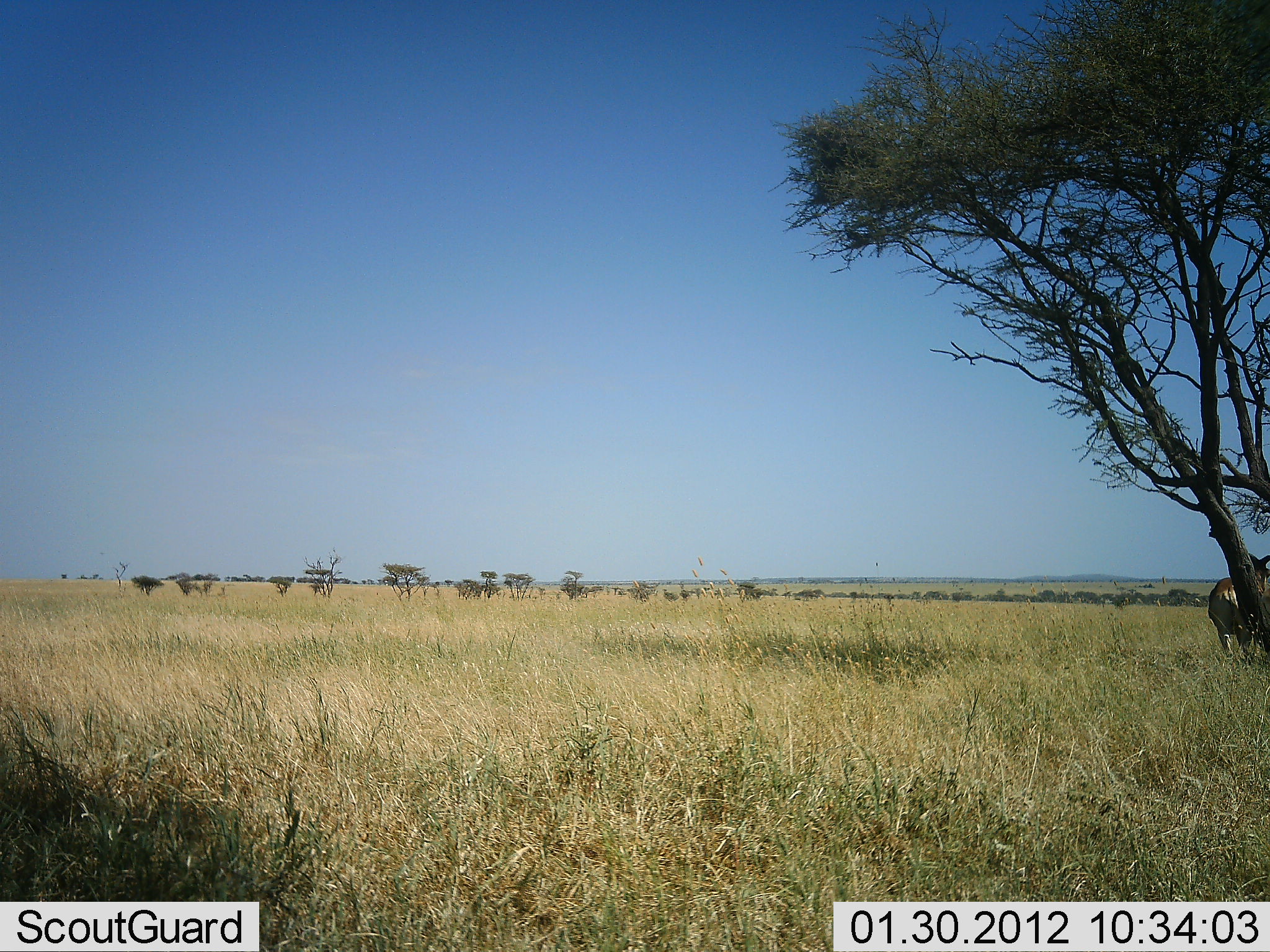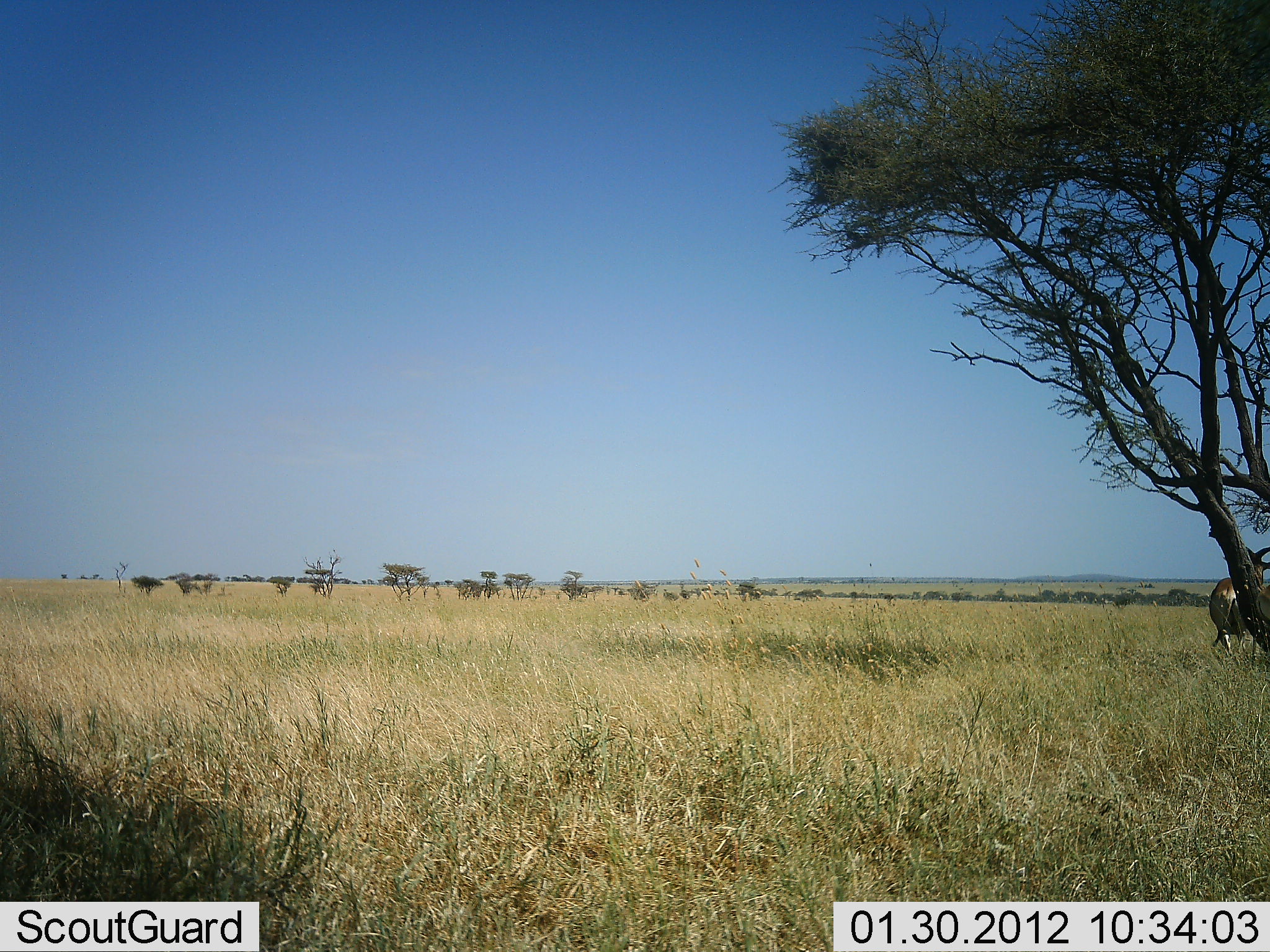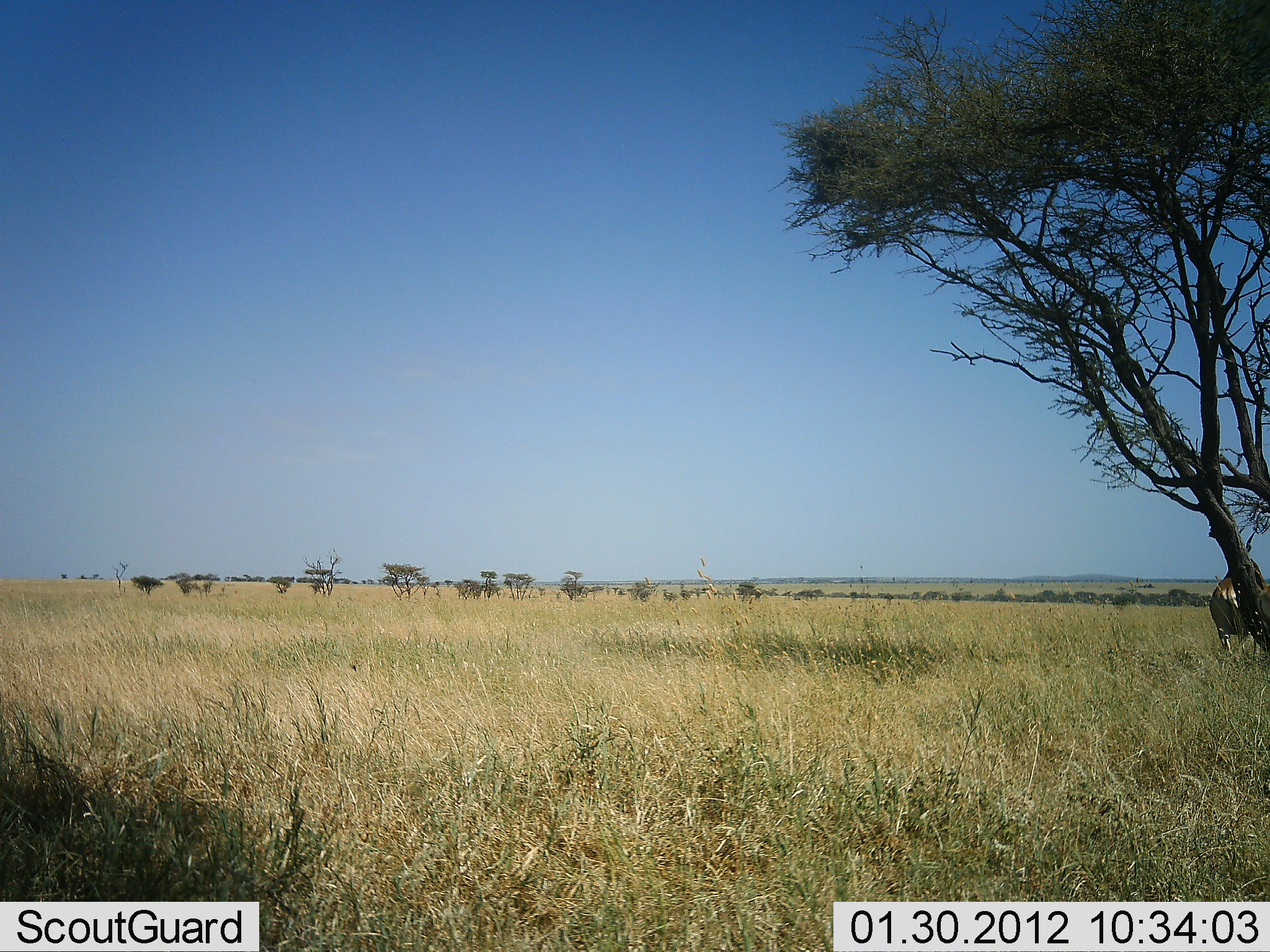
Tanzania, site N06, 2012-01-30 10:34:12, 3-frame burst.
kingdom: Animalia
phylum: Chordata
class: Mammalia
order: Artiodactyla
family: Bovidae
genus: Alcelaphus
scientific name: Alcelaphus buselaphus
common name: hartebeest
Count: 1.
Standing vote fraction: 100%.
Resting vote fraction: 0%.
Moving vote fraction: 0%.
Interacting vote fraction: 0%.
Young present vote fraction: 0%.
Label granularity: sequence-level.